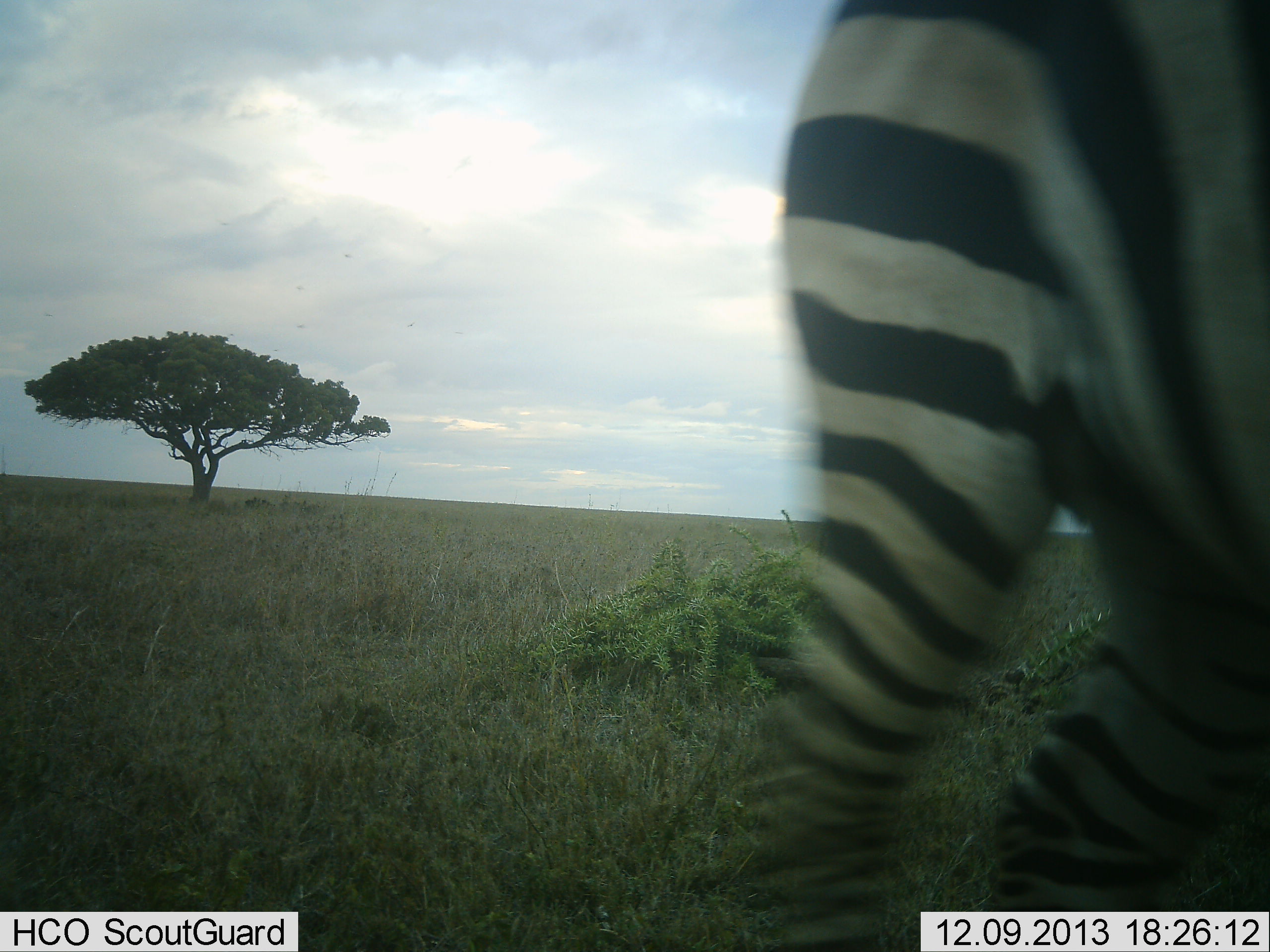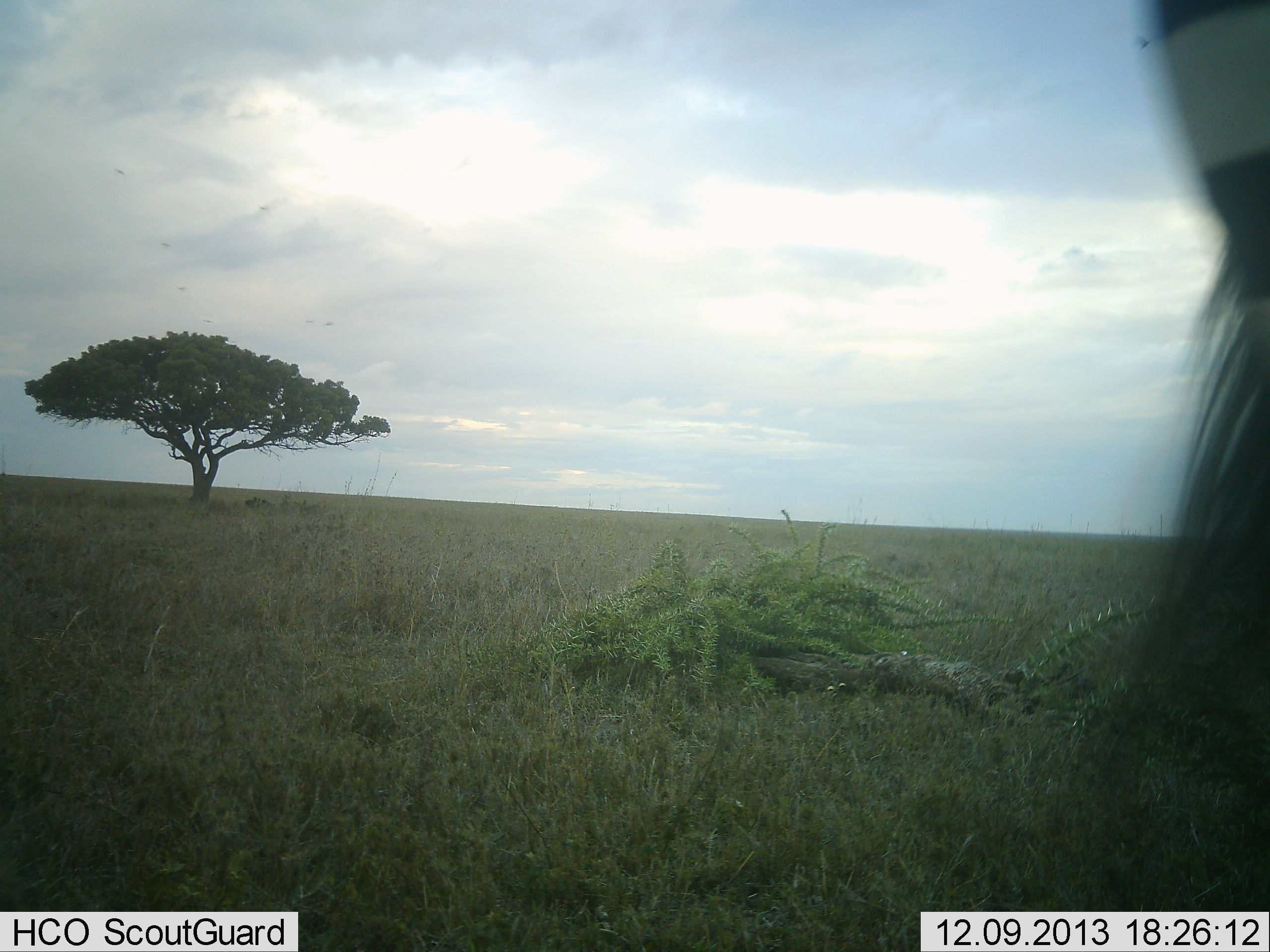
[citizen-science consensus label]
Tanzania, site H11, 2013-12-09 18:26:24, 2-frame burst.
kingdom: Animalia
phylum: Chordata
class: Mammalia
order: Perissodactyla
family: Equidae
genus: Equus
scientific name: Equus quagga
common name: plains zebra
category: zebra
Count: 1.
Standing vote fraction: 20%.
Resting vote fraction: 0%.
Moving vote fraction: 80%.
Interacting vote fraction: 0%.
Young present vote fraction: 0%.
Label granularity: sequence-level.